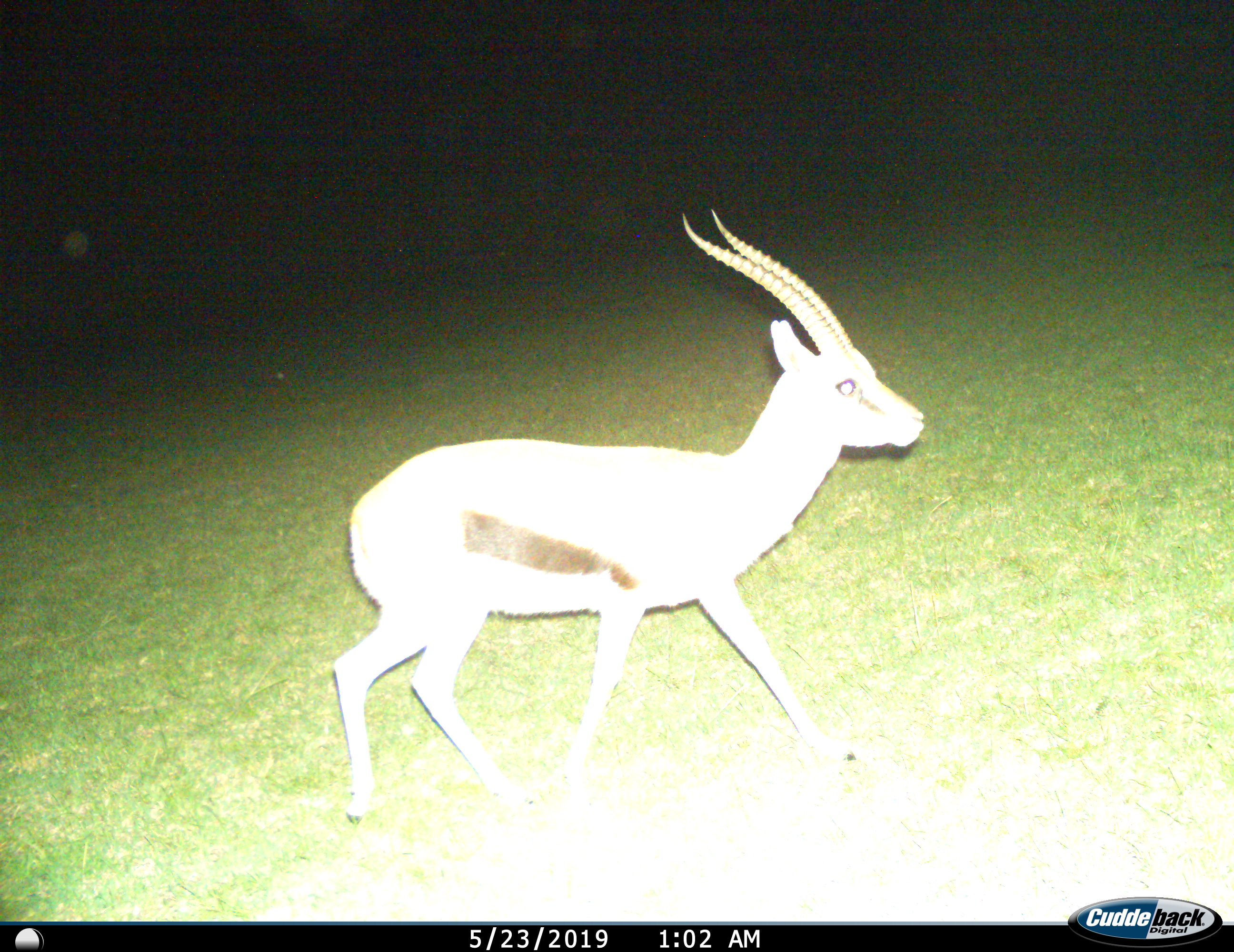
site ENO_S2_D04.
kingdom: Animalia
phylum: Chordata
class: Mammalia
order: Artiodactyla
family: Bovidae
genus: Eudorcas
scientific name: Eudorcas thomsonii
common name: thomson's gazelle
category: gazellethomsons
Gazellethomsons (thomson's gazelle) (Eudorcas thomsonii), count 1. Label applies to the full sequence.